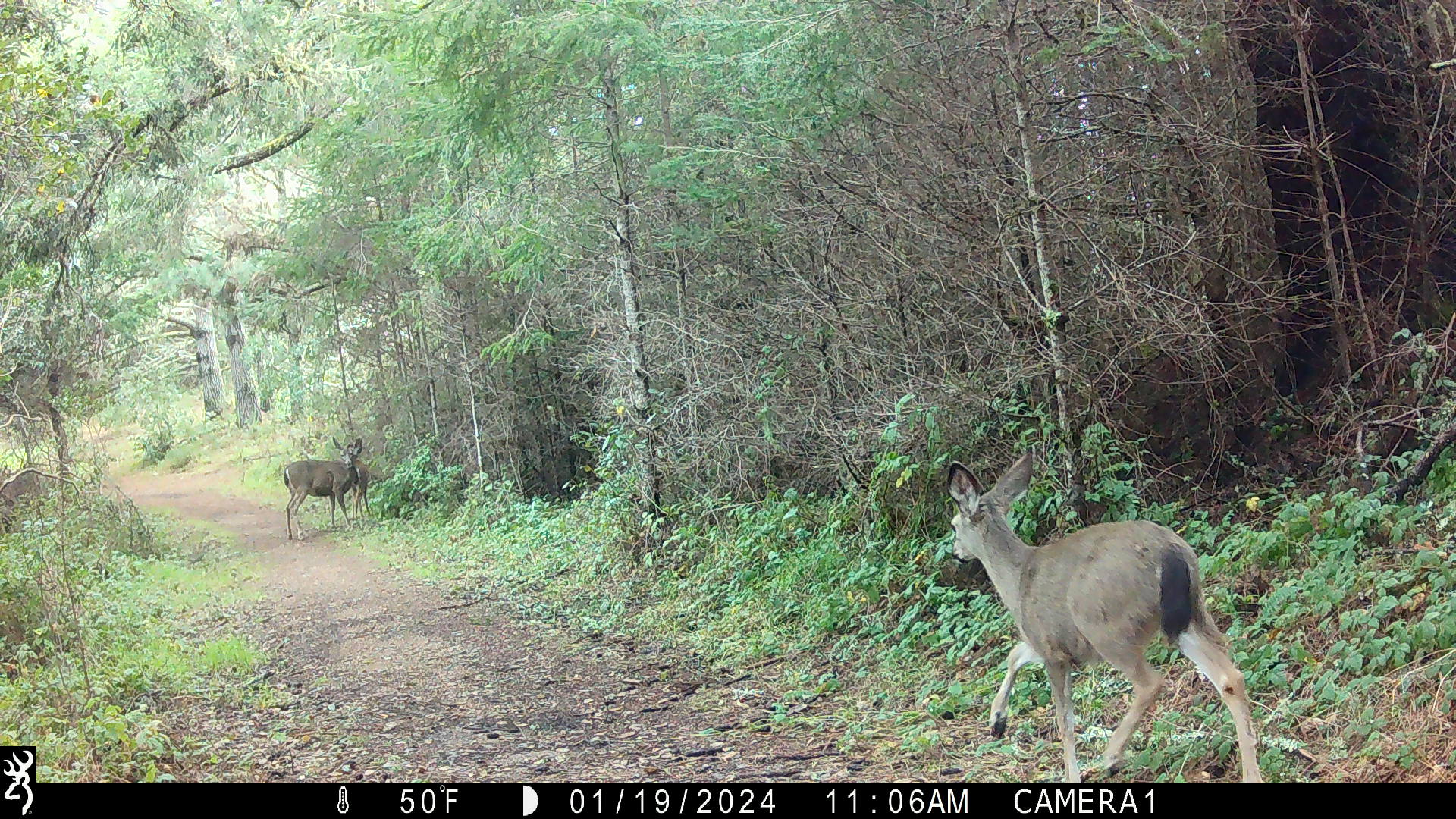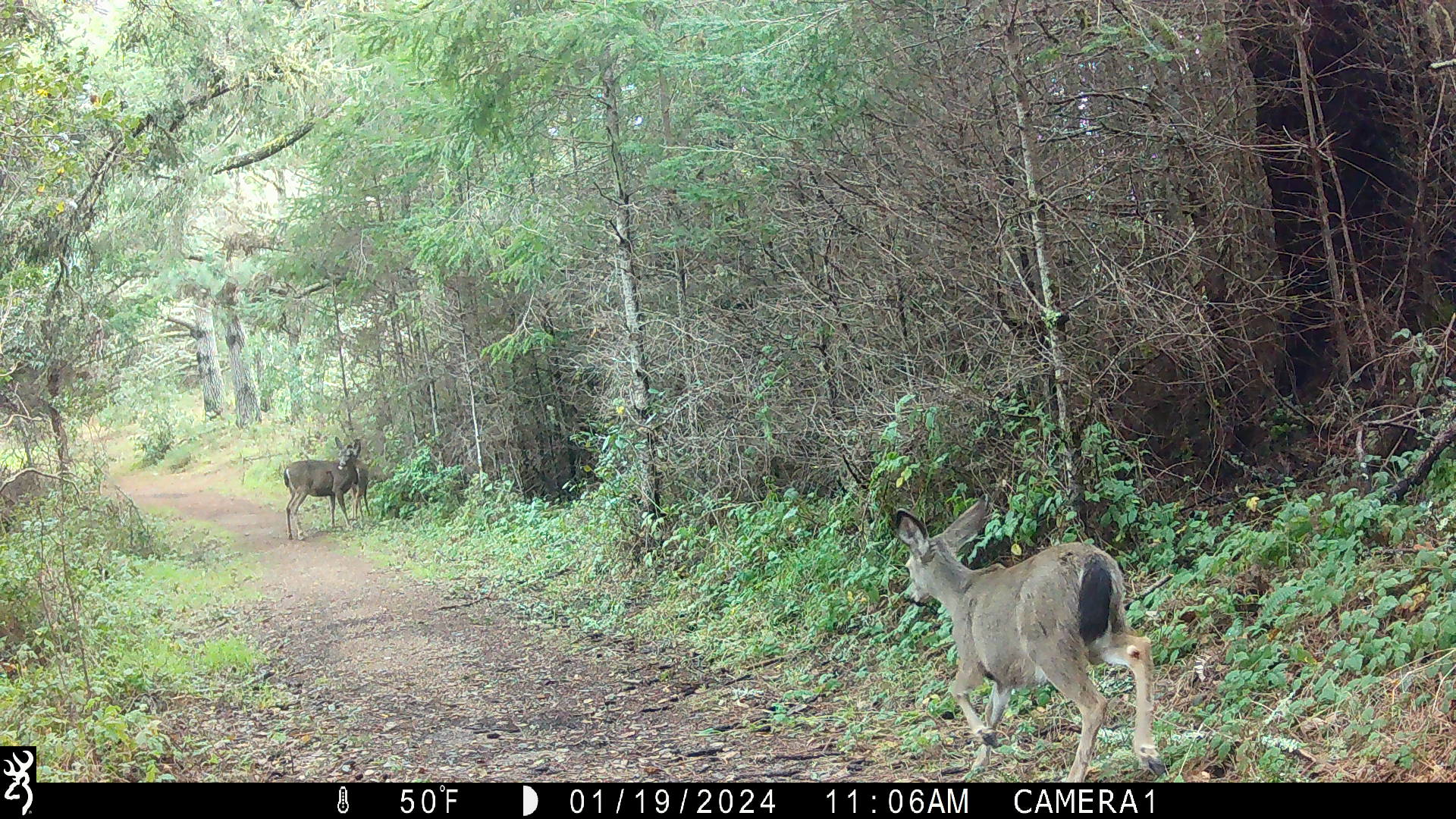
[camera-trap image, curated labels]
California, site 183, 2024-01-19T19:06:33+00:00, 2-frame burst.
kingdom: Animalia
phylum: Chordata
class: Mammalia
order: Artiodactyla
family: Cervidae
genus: Odocoileus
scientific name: Odocoileus hemionus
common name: mule deer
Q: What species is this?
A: Mule deer (Odocoileus hemionus).